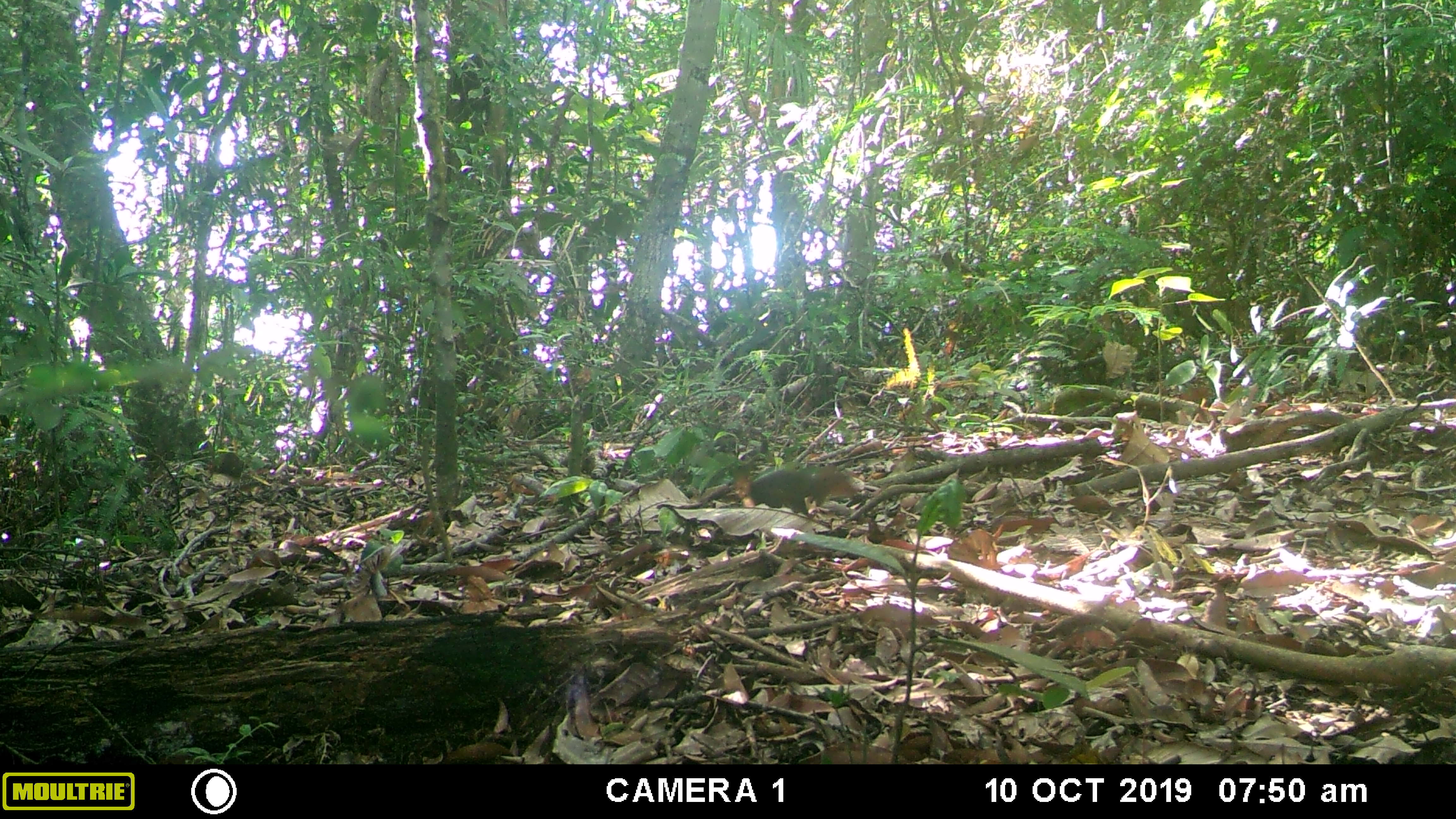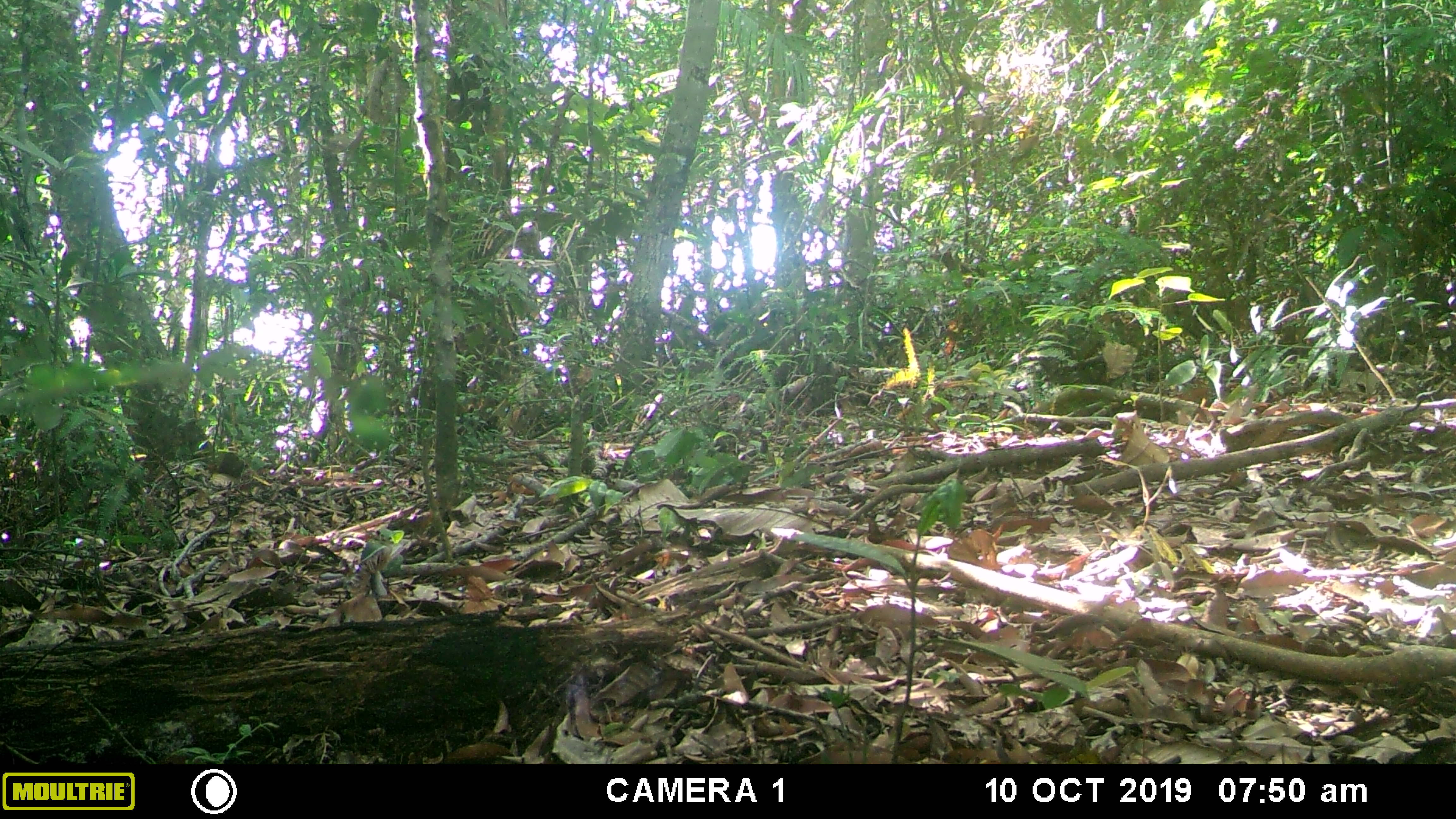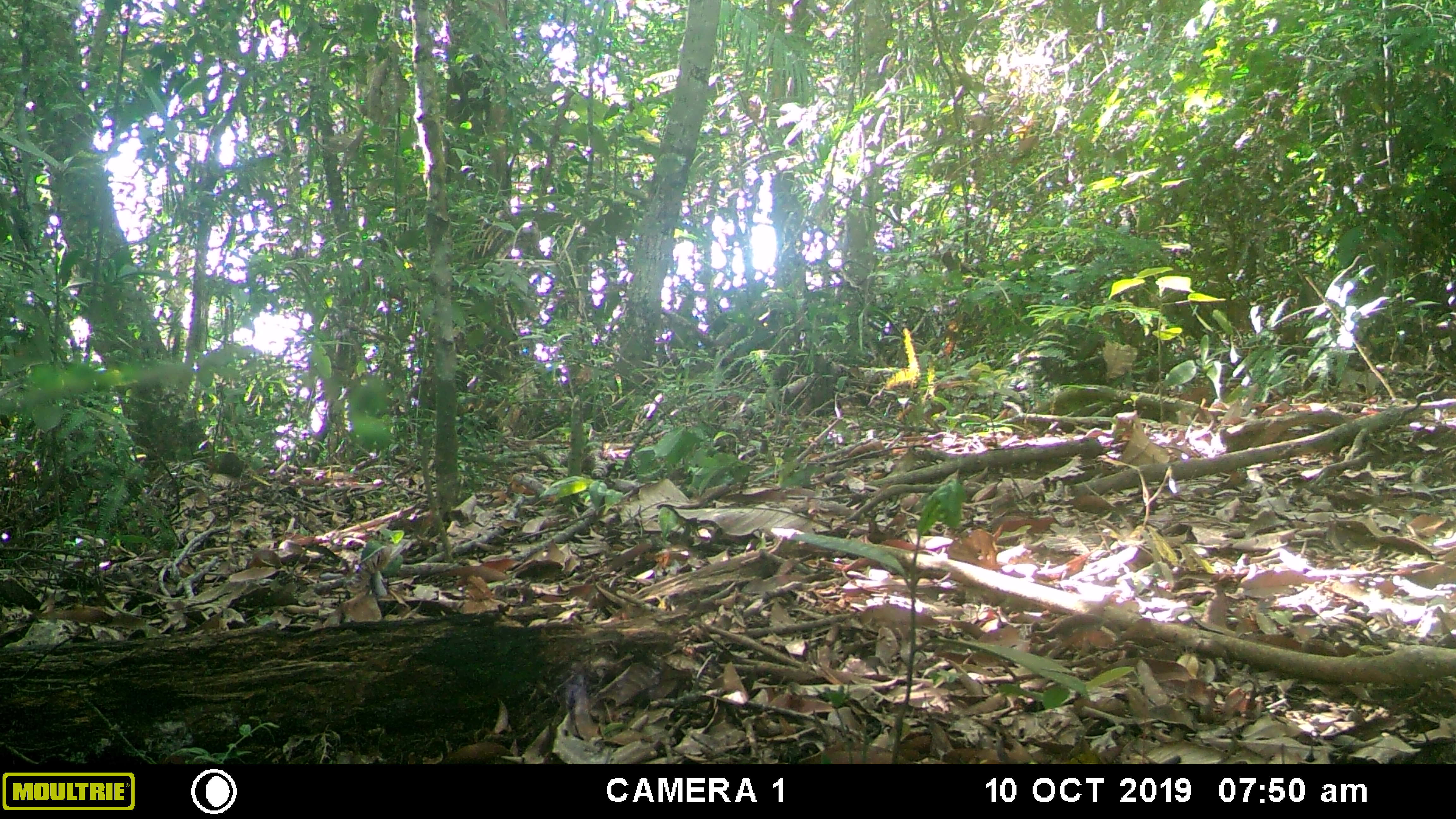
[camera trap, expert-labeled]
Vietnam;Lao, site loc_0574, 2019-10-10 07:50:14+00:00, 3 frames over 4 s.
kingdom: Animalia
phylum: Chordata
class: Mammalia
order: Rodentia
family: Sciuridae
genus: Dremomys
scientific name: Dremomys rufigenis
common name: red-cheeked squirrel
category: red cheeked squirrel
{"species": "red cheeked squirrel (red-cheeked squirrel) (Dremomys rufigenis)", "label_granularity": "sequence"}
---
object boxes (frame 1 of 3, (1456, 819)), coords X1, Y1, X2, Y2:
red cheeked squirrel: 727, 463, 859, 516